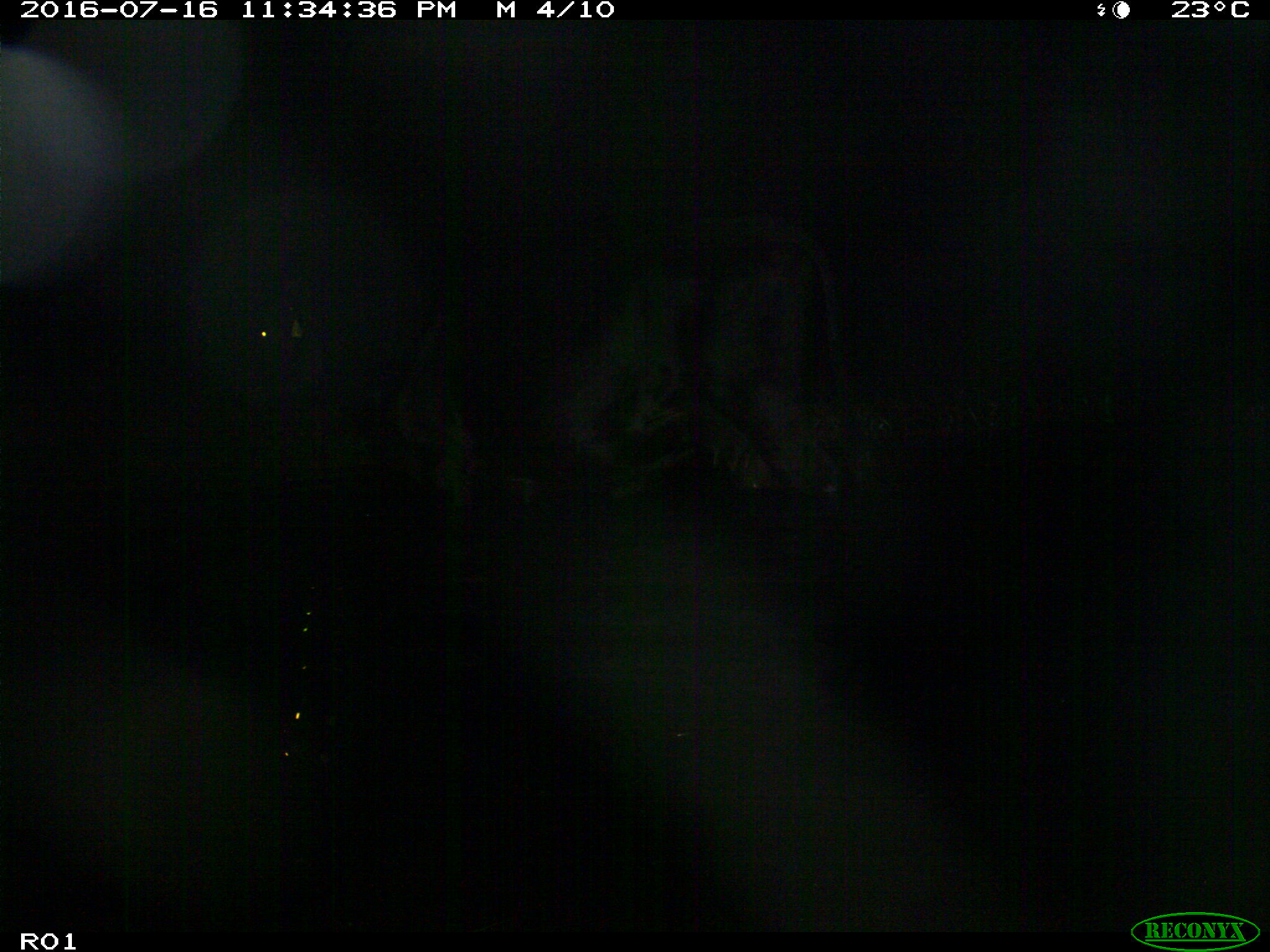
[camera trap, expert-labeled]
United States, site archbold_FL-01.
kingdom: Animalia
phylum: Chordata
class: Mammalia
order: Artiodactyla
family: Bovidae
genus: Bos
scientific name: Bos taurus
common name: domestic cow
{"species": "Bos taurus (domestic cow)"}